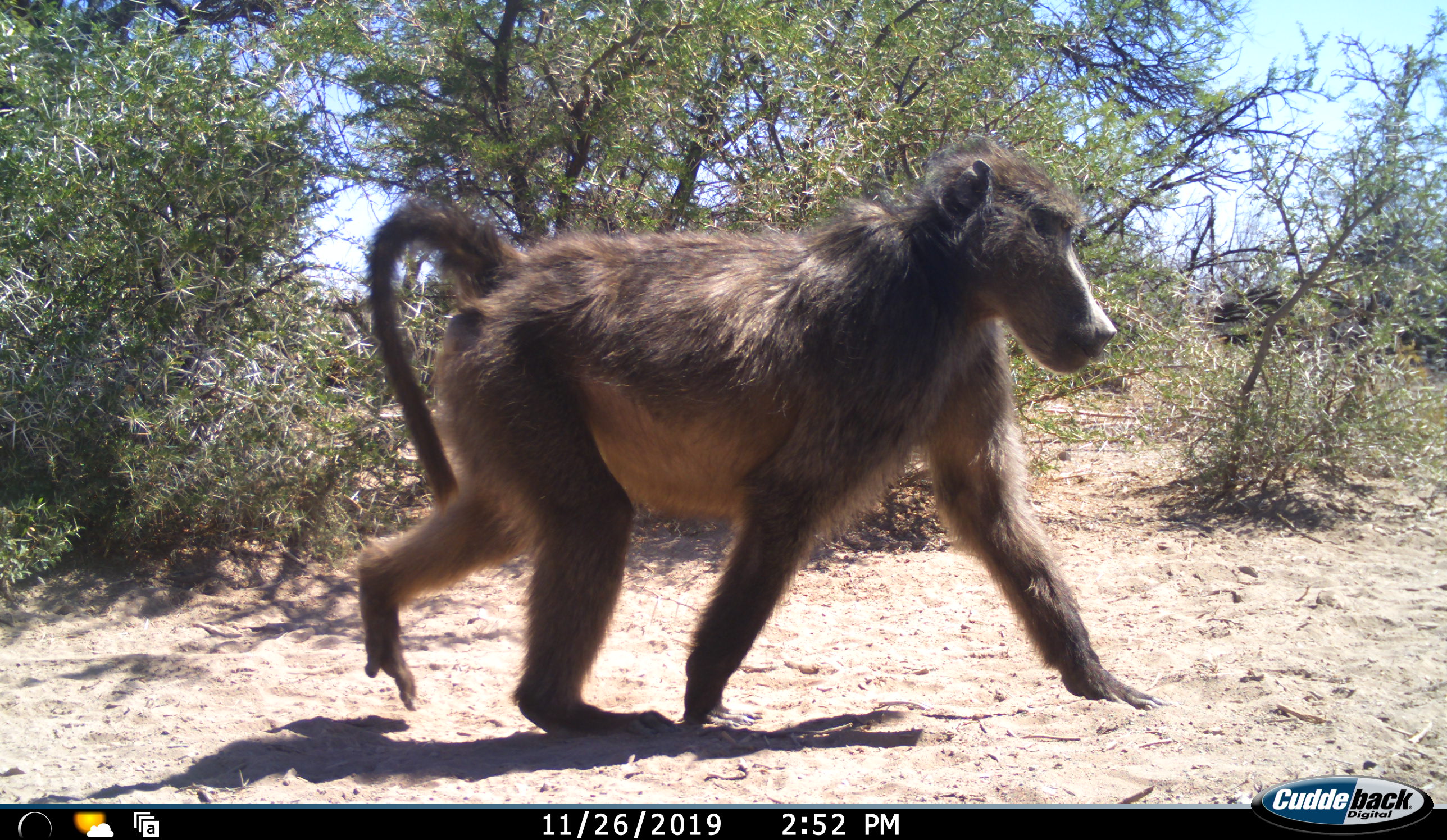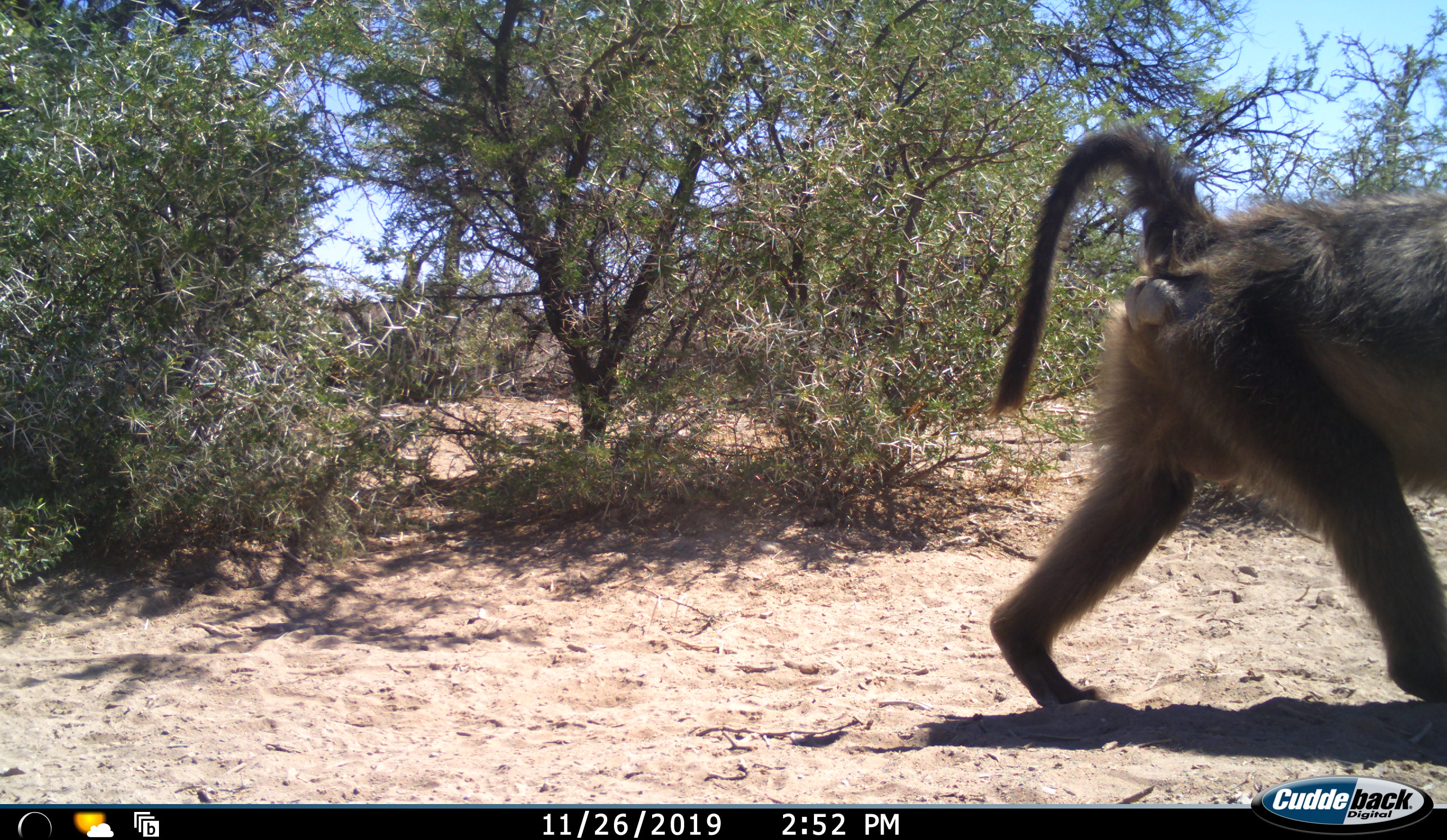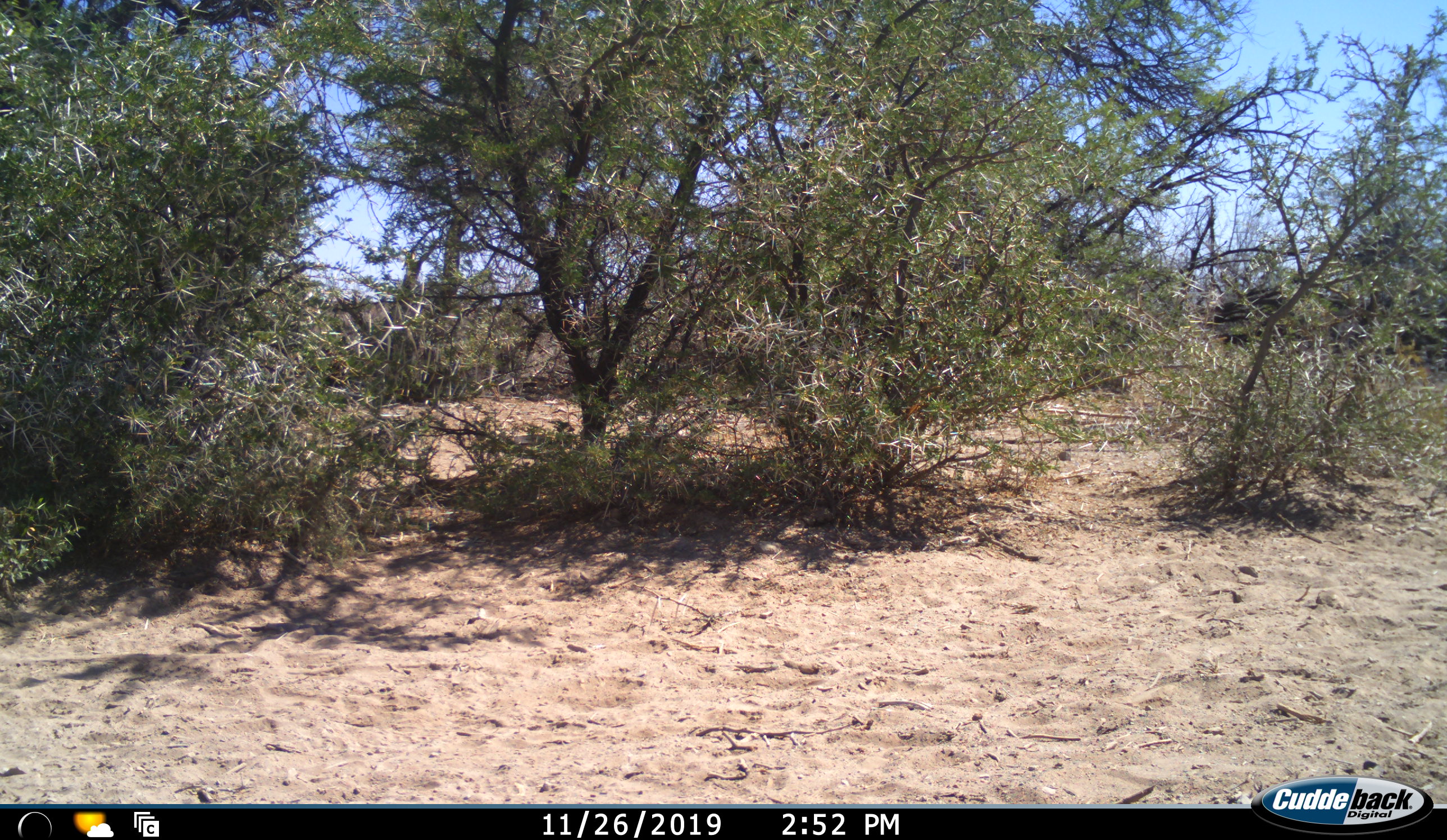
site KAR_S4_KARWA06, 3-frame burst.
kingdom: Animalia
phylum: Chordata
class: Mammalia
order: Primates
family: Cercopithecidae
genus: Papio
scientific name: Papio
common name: baboon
Baboon (Papio), count 1. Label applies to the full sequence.